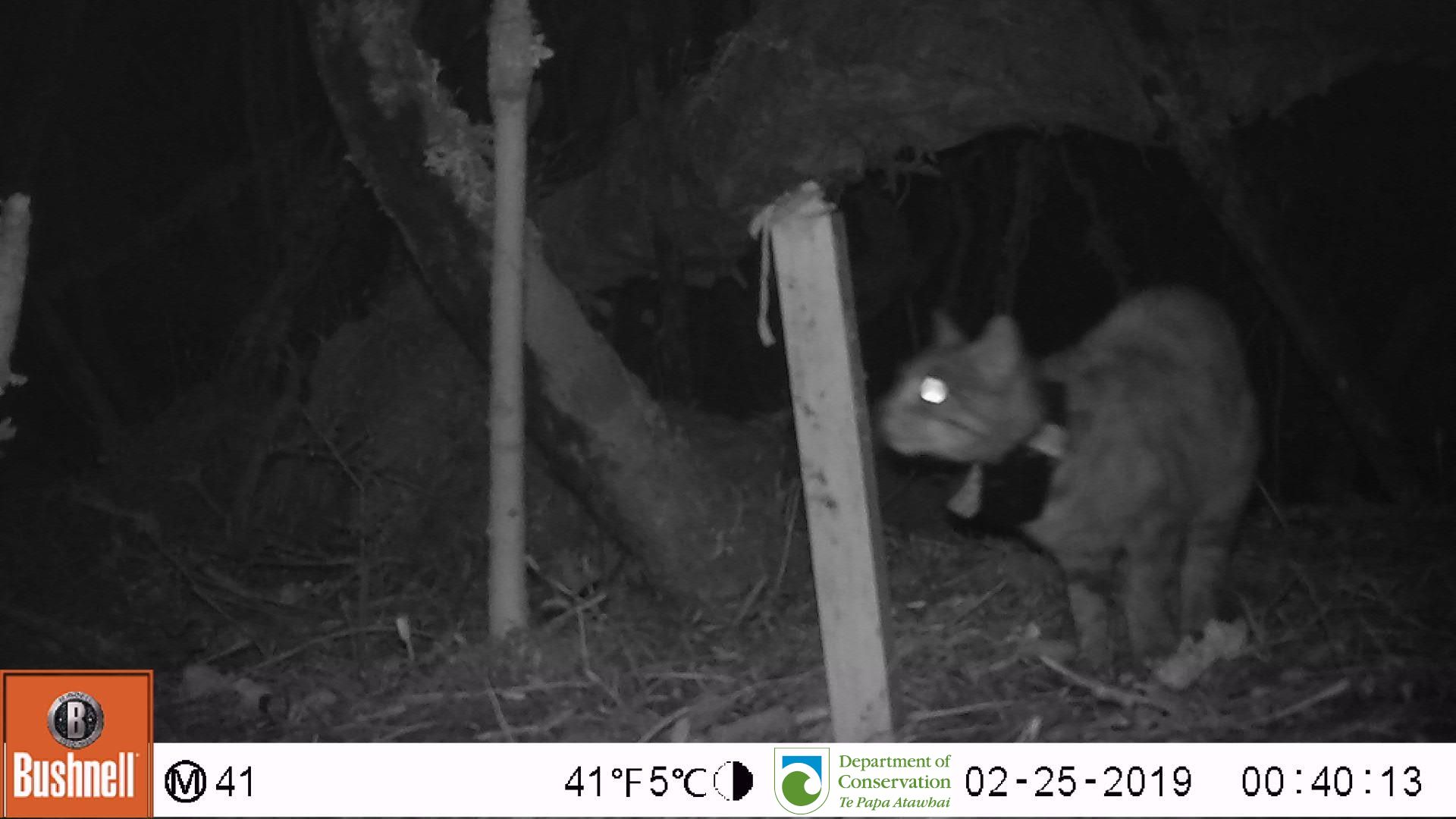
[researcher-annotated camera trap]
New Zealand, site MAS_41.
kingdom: Animalia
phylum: Chordata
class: Mammalia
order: Carnivora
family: Felidae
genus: Felis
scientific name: Felis catus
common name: domestic cat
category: cat